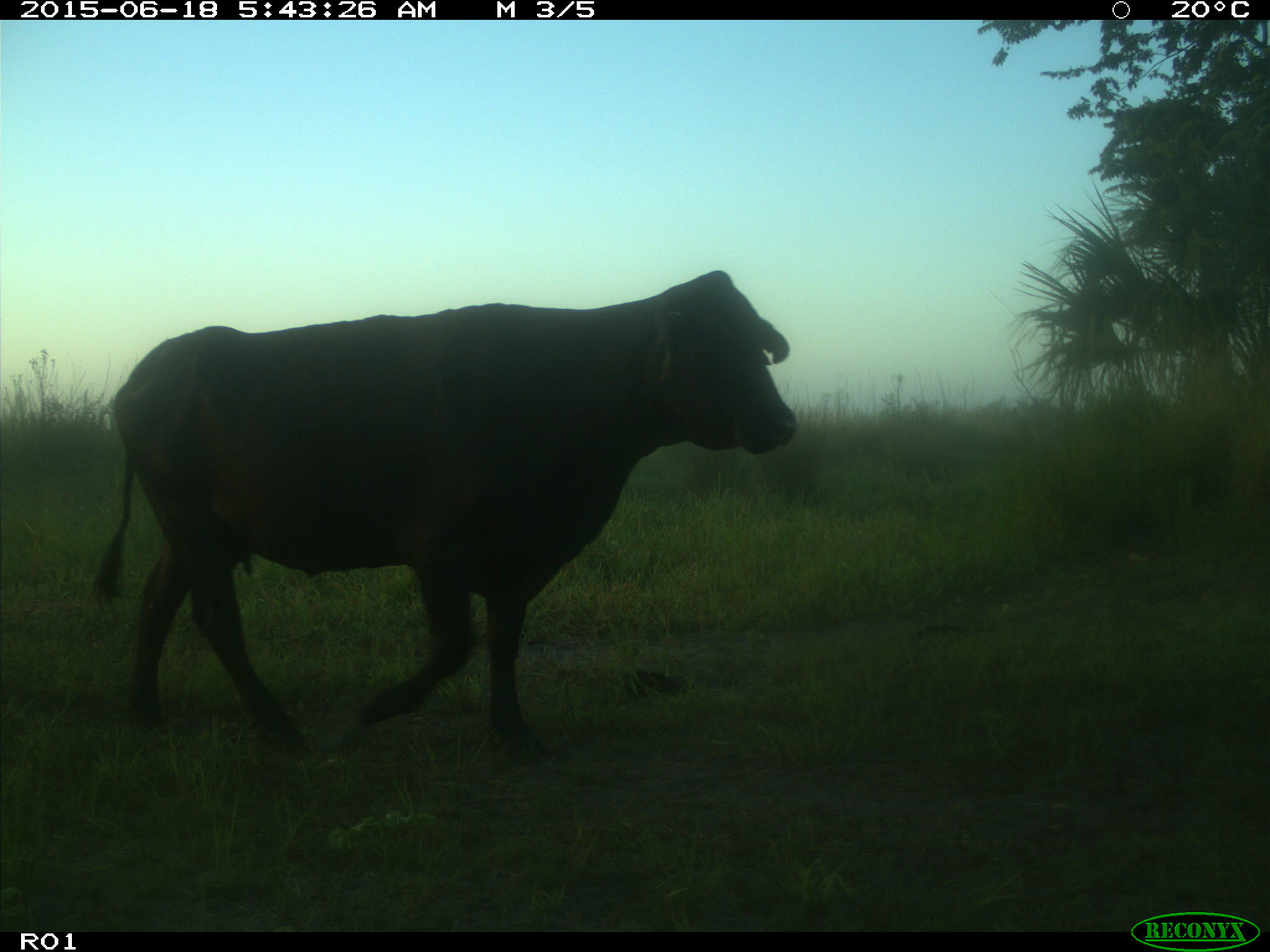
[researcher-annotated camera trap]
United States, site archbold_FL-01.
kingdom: Animalia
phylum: Chordata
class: Mammalia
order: Artiodactyla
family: Bovidae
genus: Bos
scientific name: Bos taurus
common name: domestic cow